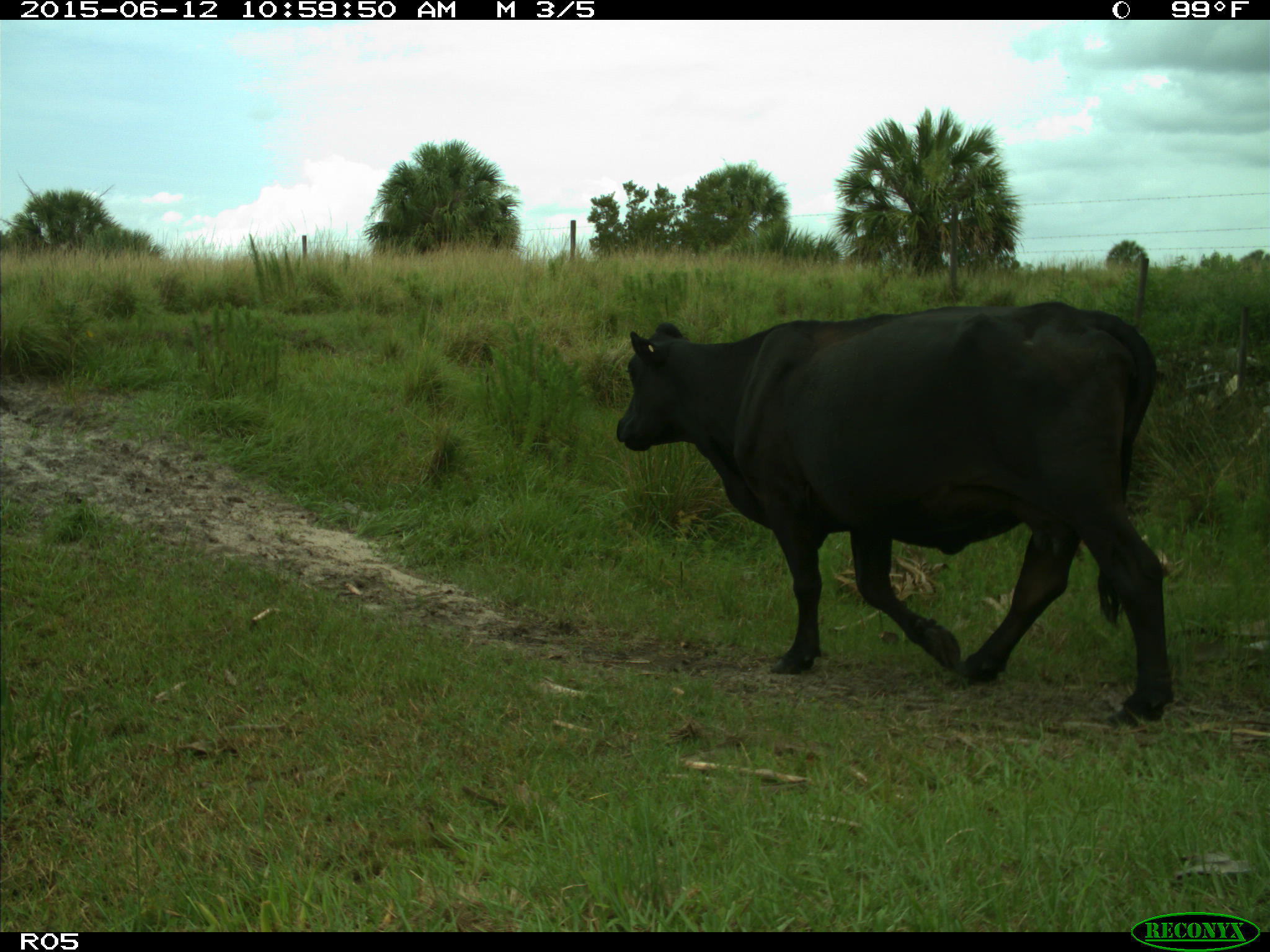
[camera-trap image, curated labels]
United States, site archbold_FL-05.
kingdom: Animalia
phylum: Chordata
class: Mammalia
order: Artiodactyla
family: Bovidae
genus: Bos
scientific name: Bos taurus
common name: domestic cow